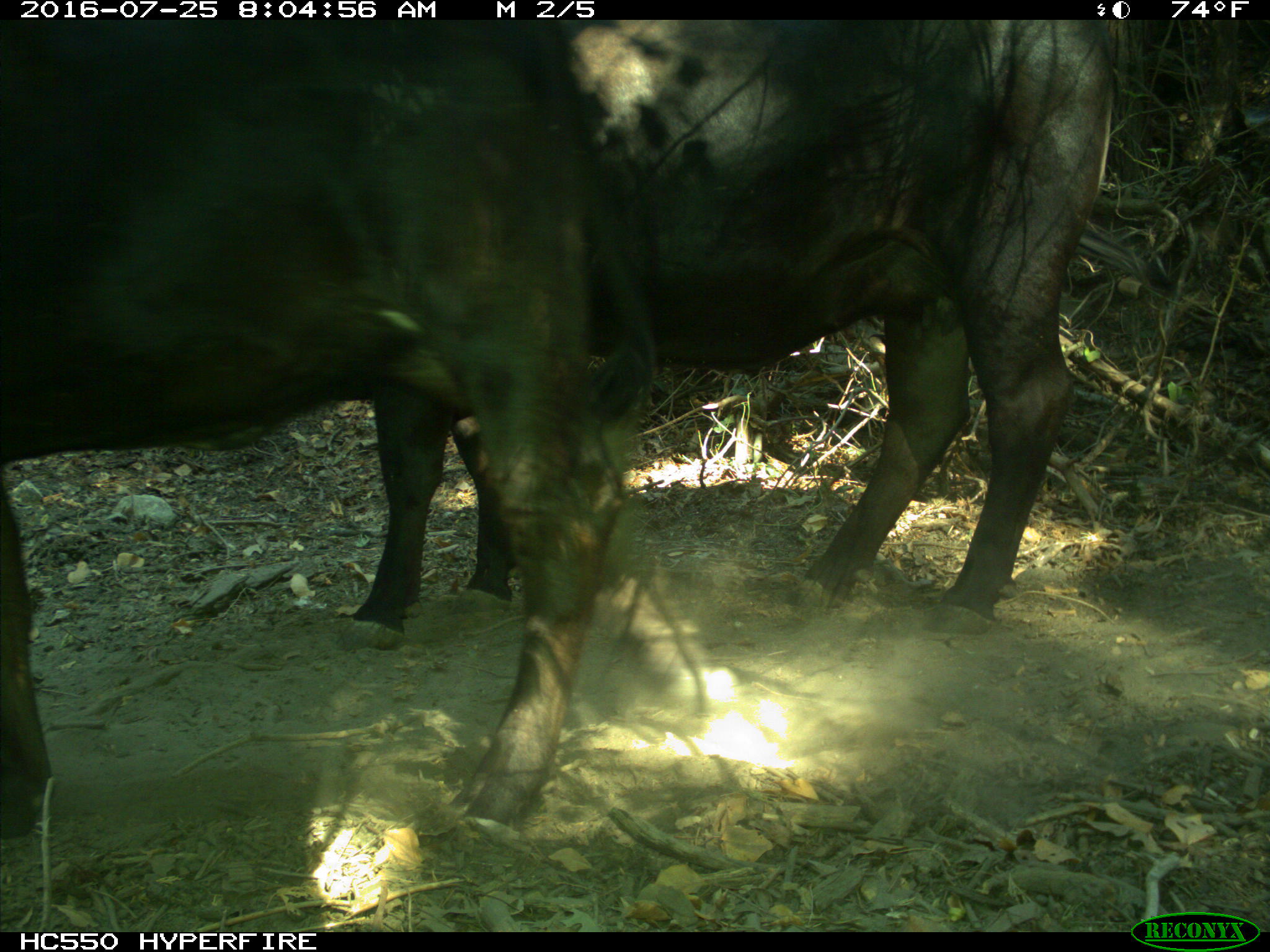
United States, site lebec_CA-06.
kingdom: Animalia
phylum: Chordata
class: Mammalia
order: Artiodactyla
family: Bovidae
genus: Bos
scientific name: Bos taurus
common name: domestic cow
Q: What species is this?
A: Bos taurus (domestic cow).